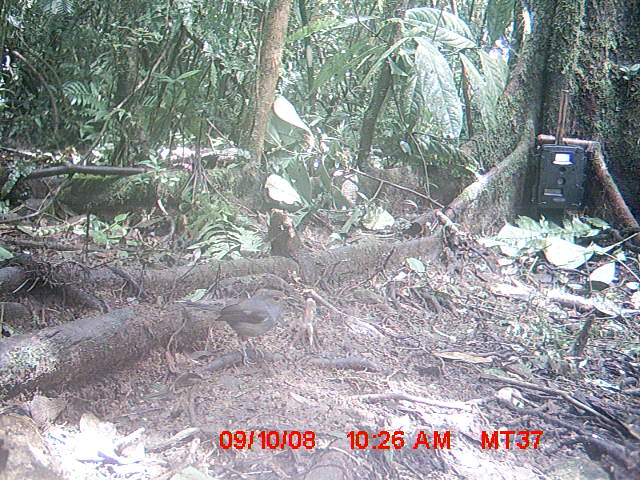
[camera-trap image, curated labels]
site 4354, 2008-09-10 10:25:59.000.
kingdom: Animalia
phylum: Chordata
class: Aves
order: Cuculiformes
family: Cuculidae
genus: Coua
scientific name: Coua serriana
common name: red-breasted coua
Coua serriana (red-breasted coua), count 1.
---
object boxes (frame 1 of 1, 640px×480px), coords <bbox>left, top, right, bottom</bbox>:
coua serriana: <bbox>184, 290, 294, 364</bbox>